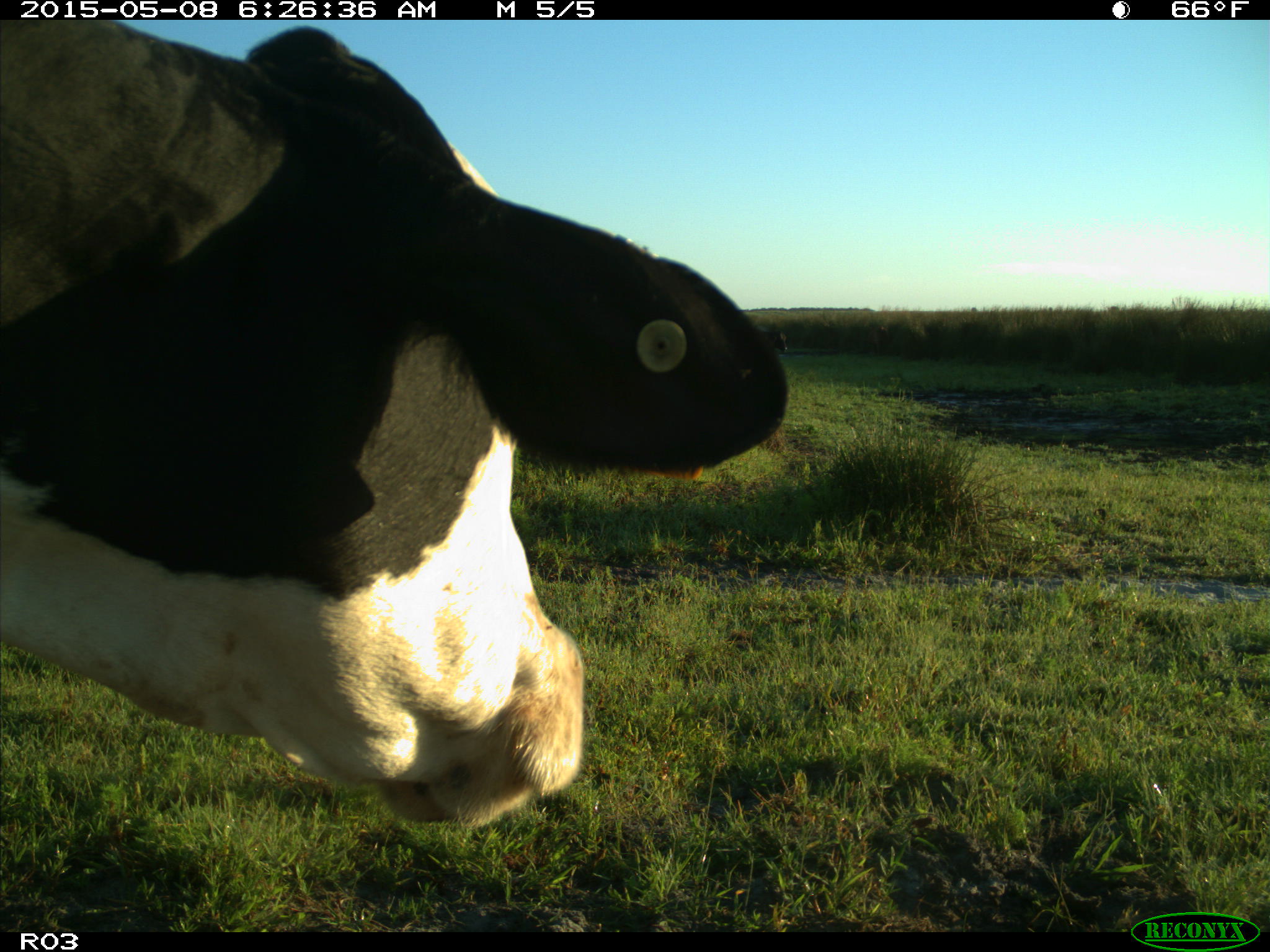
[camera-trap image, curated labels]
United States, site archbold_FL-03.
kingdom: Animalia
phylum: Chordata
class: Mammalia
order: Artiodactyla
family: Bovidae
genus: Bos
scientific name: Bos taurus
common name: domestic cow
Bos taurus (domestic cow).